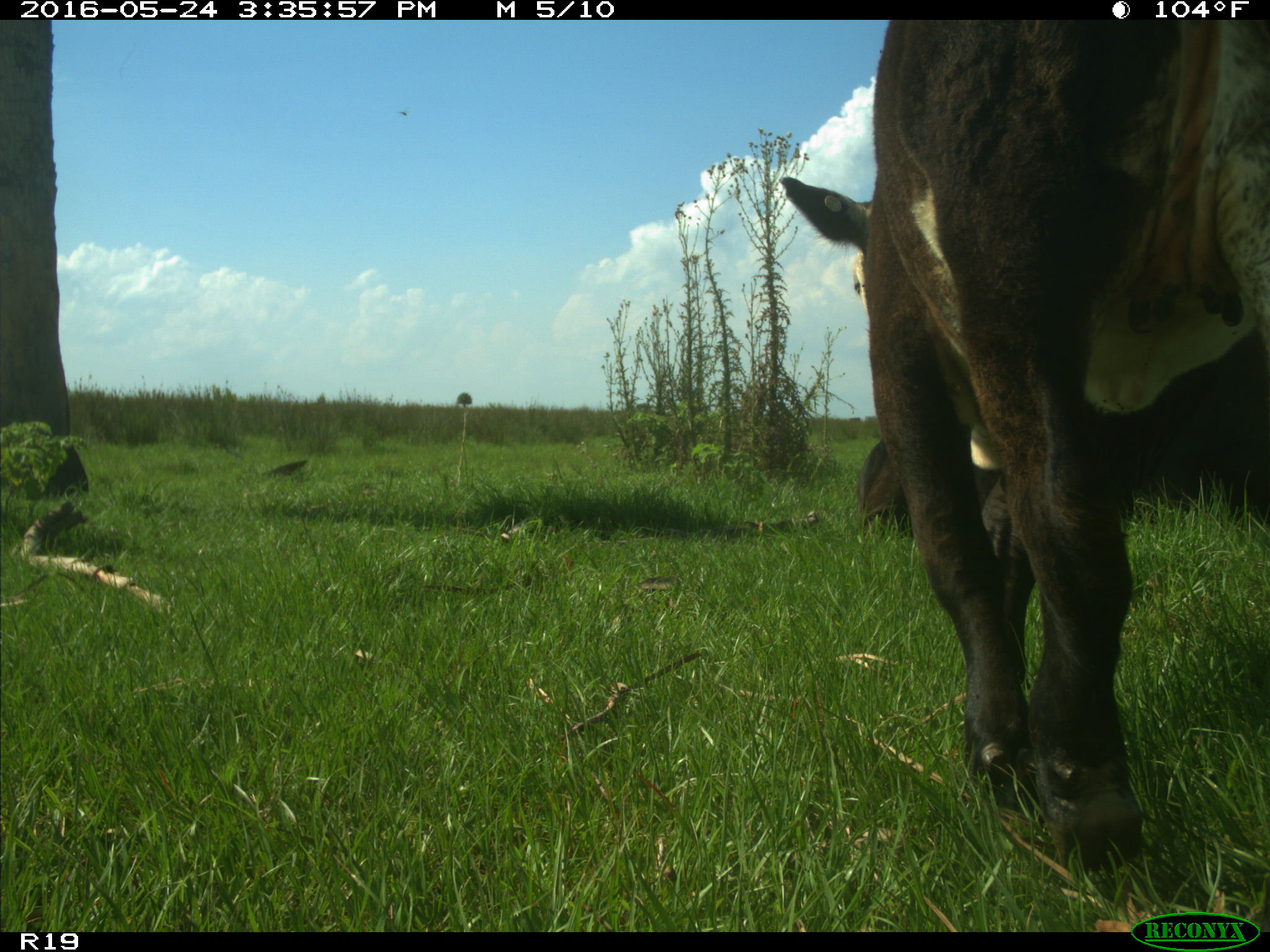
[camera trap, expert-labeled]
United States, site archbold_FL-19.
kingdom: Animalia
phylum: Chordata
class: Mammalia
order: Artiodactyla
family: Bovidae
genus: Bos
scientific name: Bos taurus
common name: domestic cow